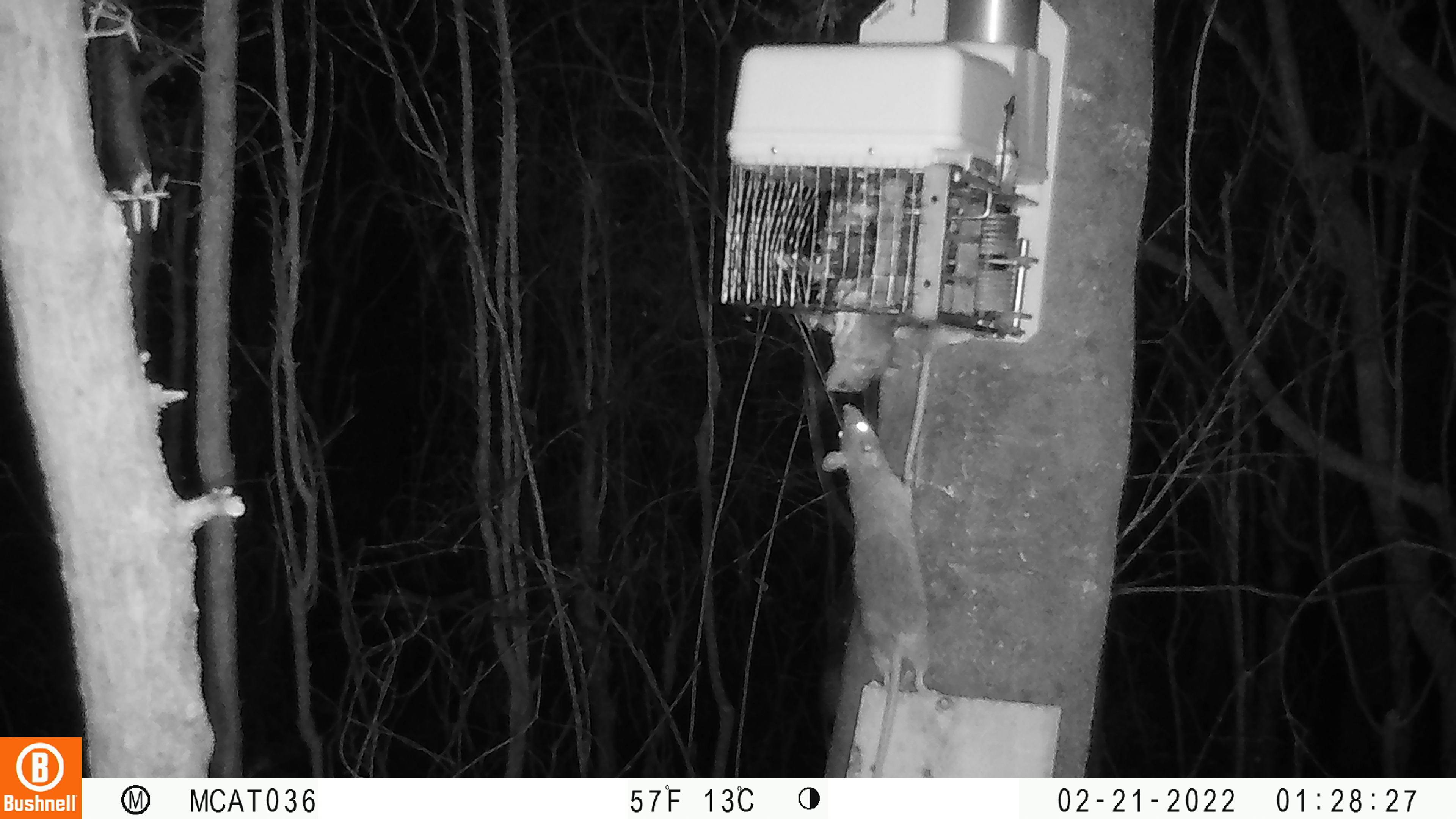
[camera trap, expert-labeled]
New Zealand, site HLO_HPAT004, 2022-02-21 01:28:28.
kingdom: Animalia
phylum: Chordata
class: Mammalia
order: Rodentia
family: Muridae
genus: Rattus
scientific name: Rattus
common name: rat